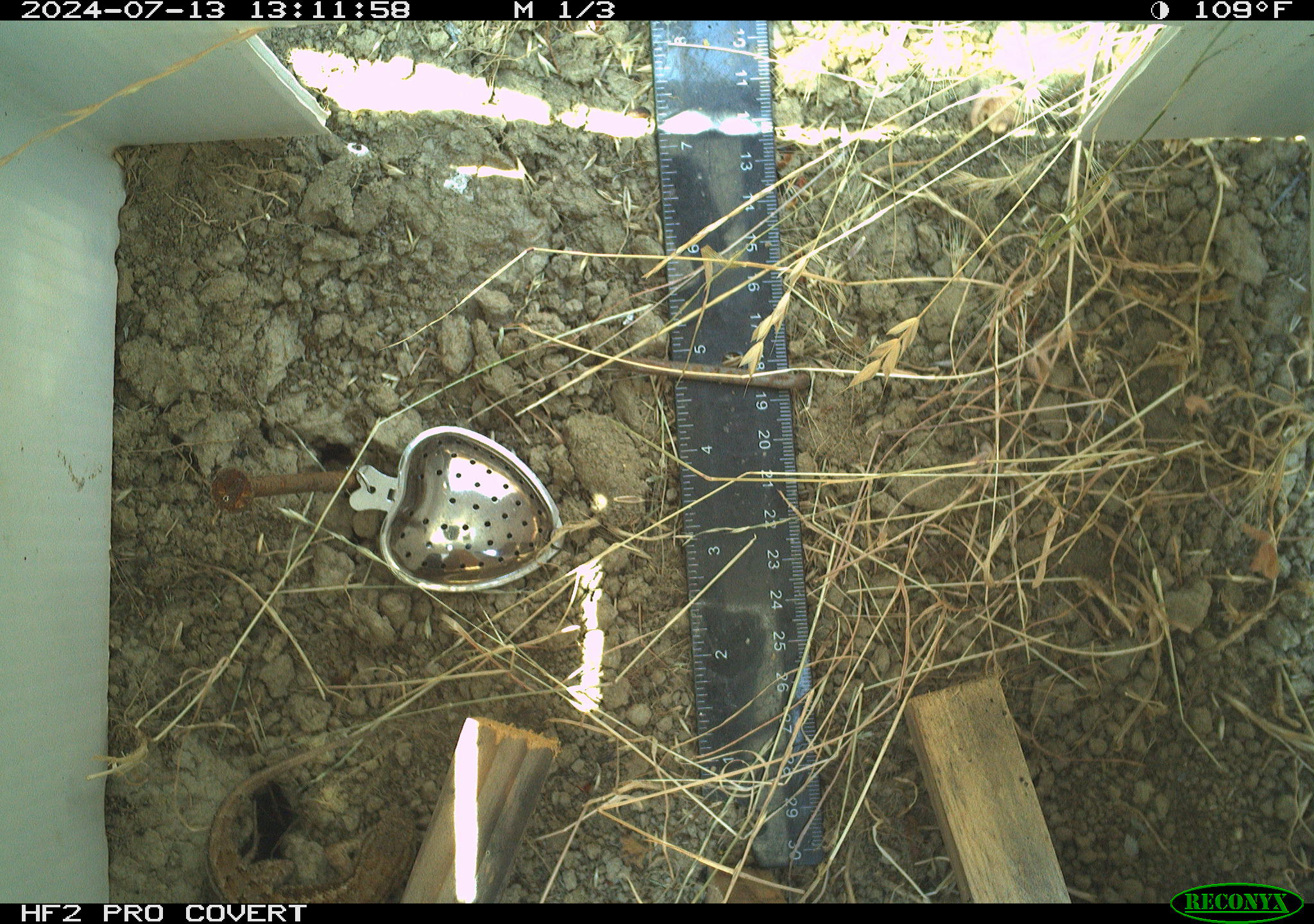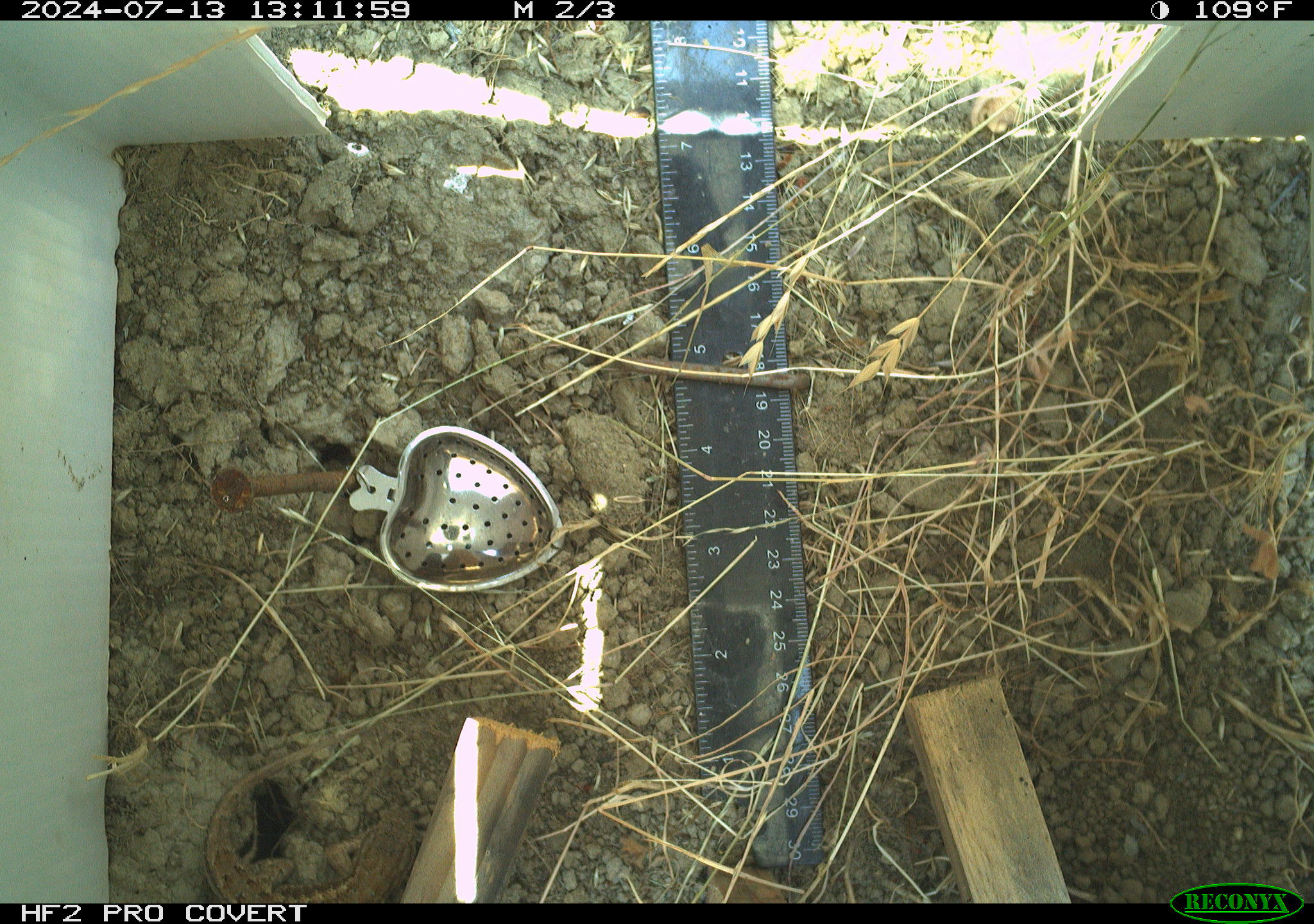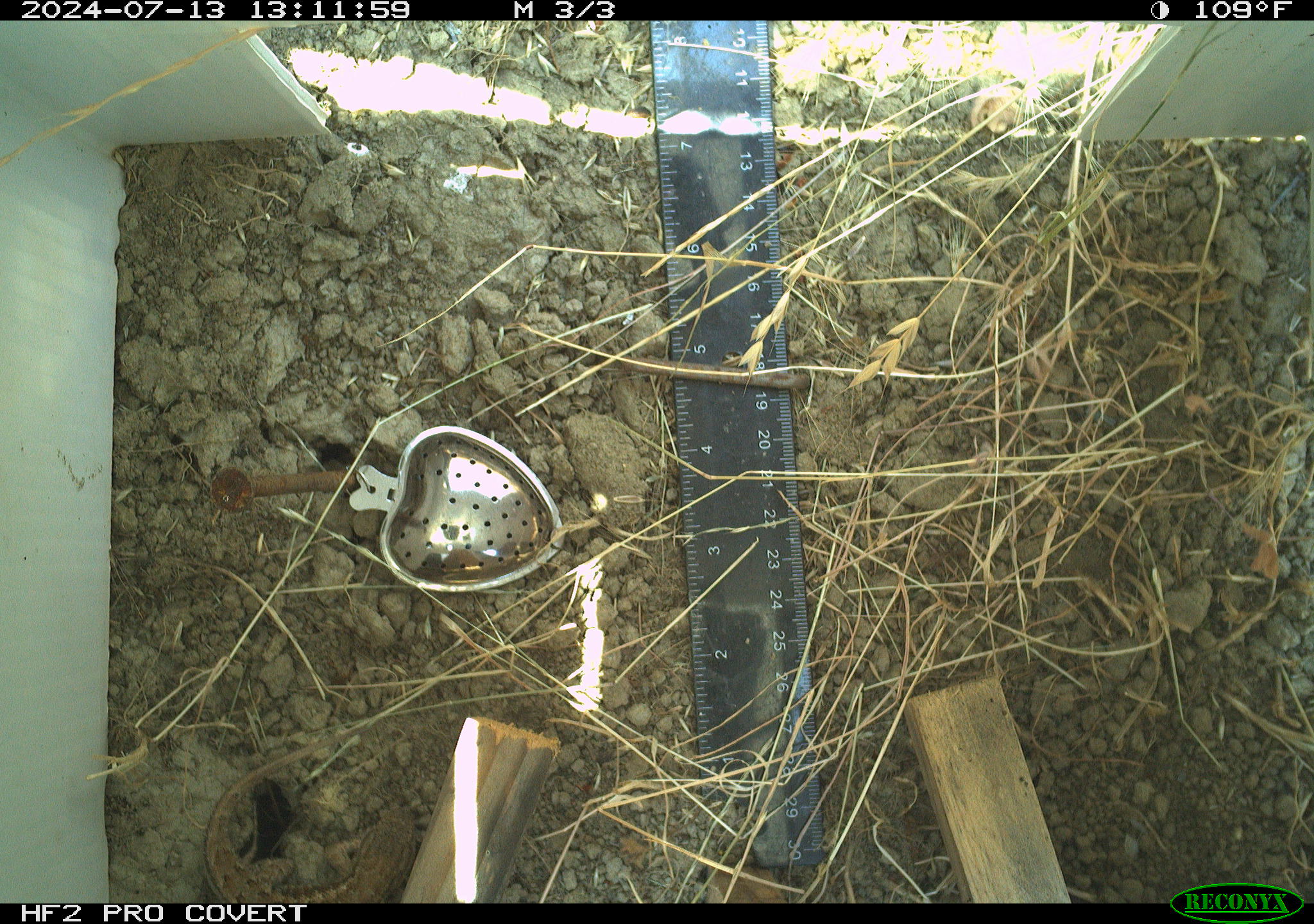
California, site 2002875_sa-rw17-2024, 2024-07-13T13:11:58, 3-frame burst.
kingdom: Animalia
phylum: Chordata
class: Reptilia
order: Squamata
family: Phrynosomatidae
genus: Sceloporus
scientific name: Sceloporus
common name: spiny lizards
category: sceloporus species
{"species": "sceloporus species (spiny lizards) (Sceloporus)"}